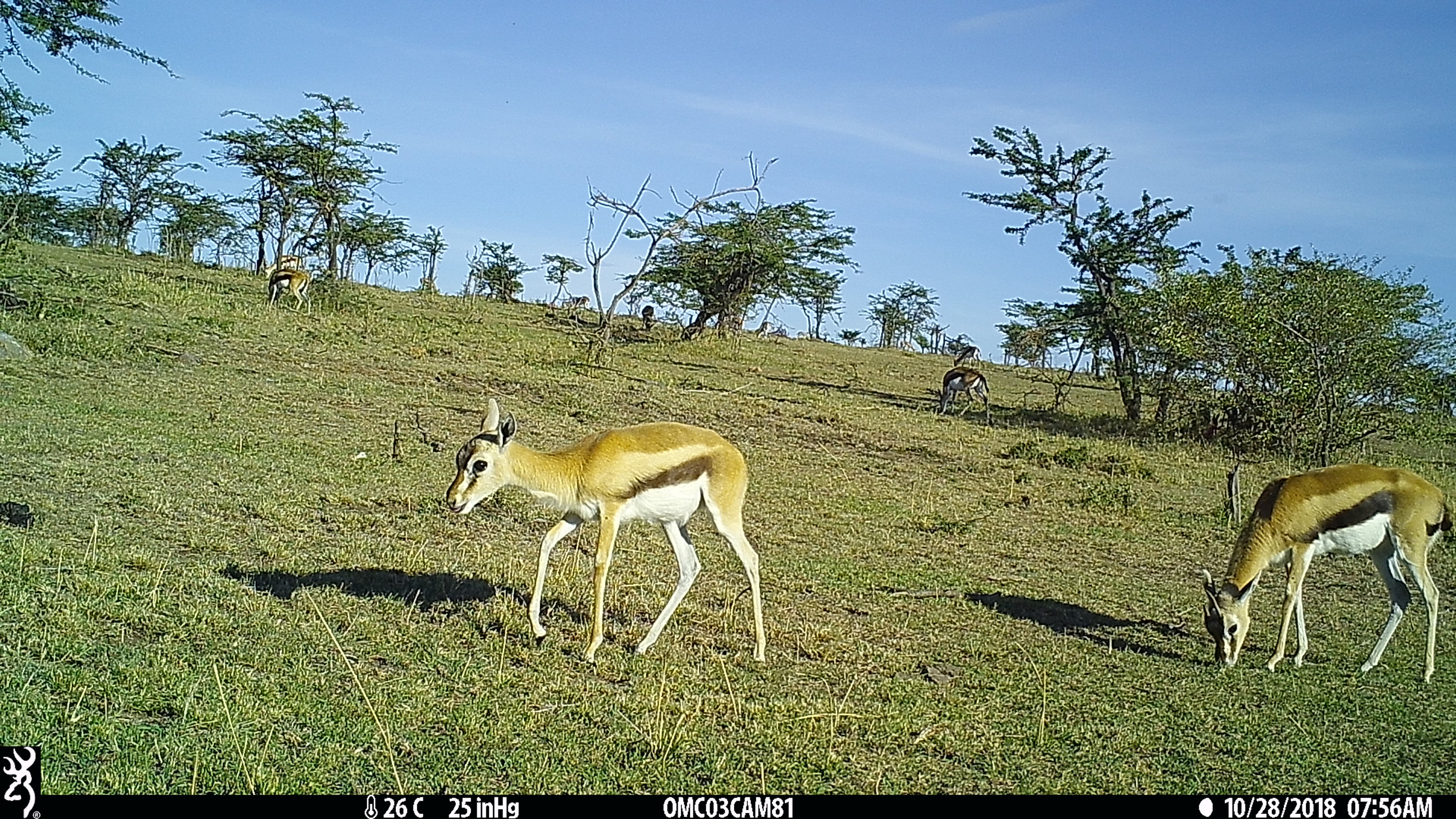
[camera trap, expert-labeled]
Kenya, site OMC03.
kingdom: Animalia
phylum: Chordata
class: Mammalia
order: Artiodactyla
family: Bovidae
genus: Eudorcas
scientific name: Eudorcas thomsonii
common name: thomon's gazelle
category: gazelle thomsons